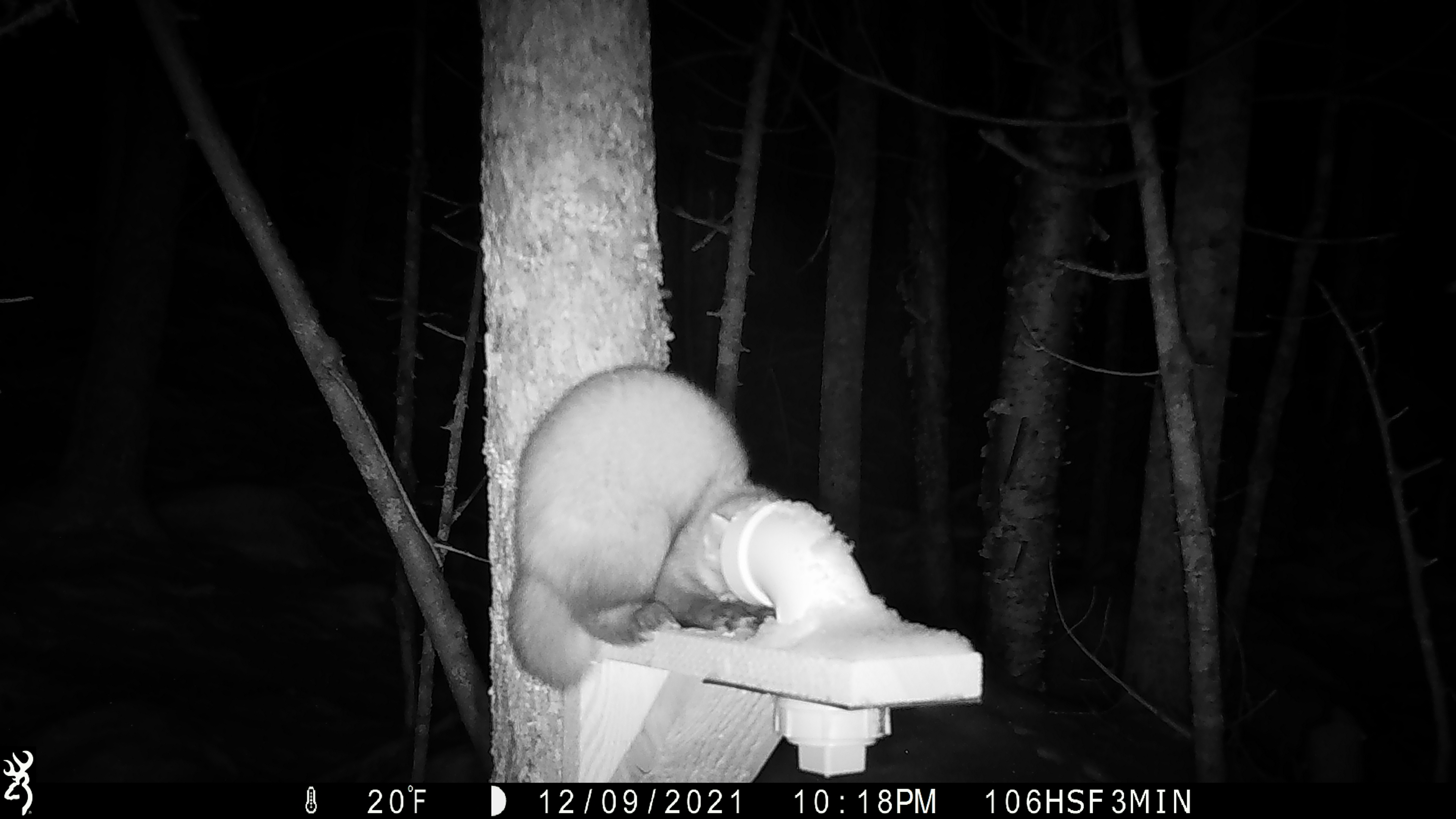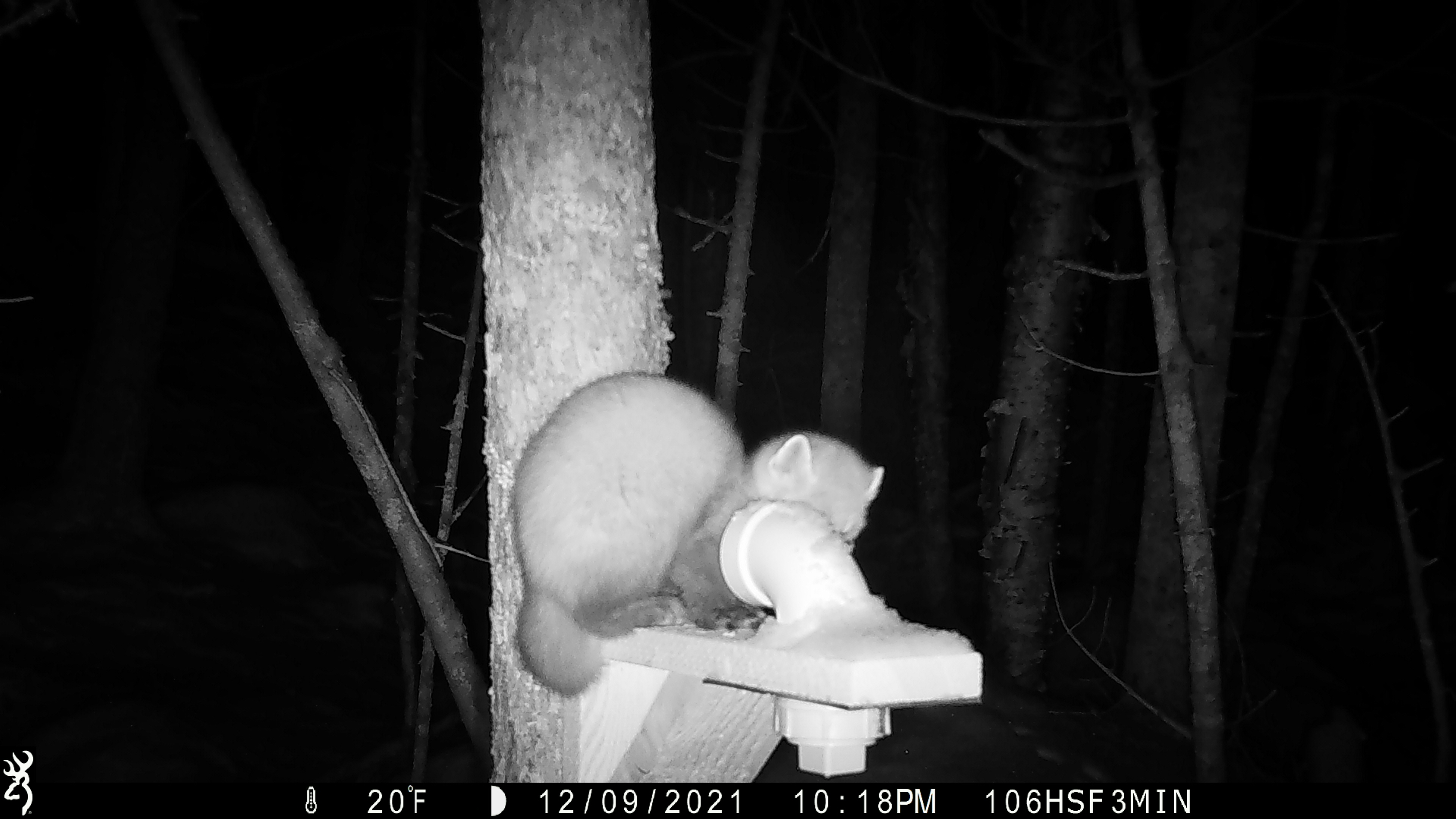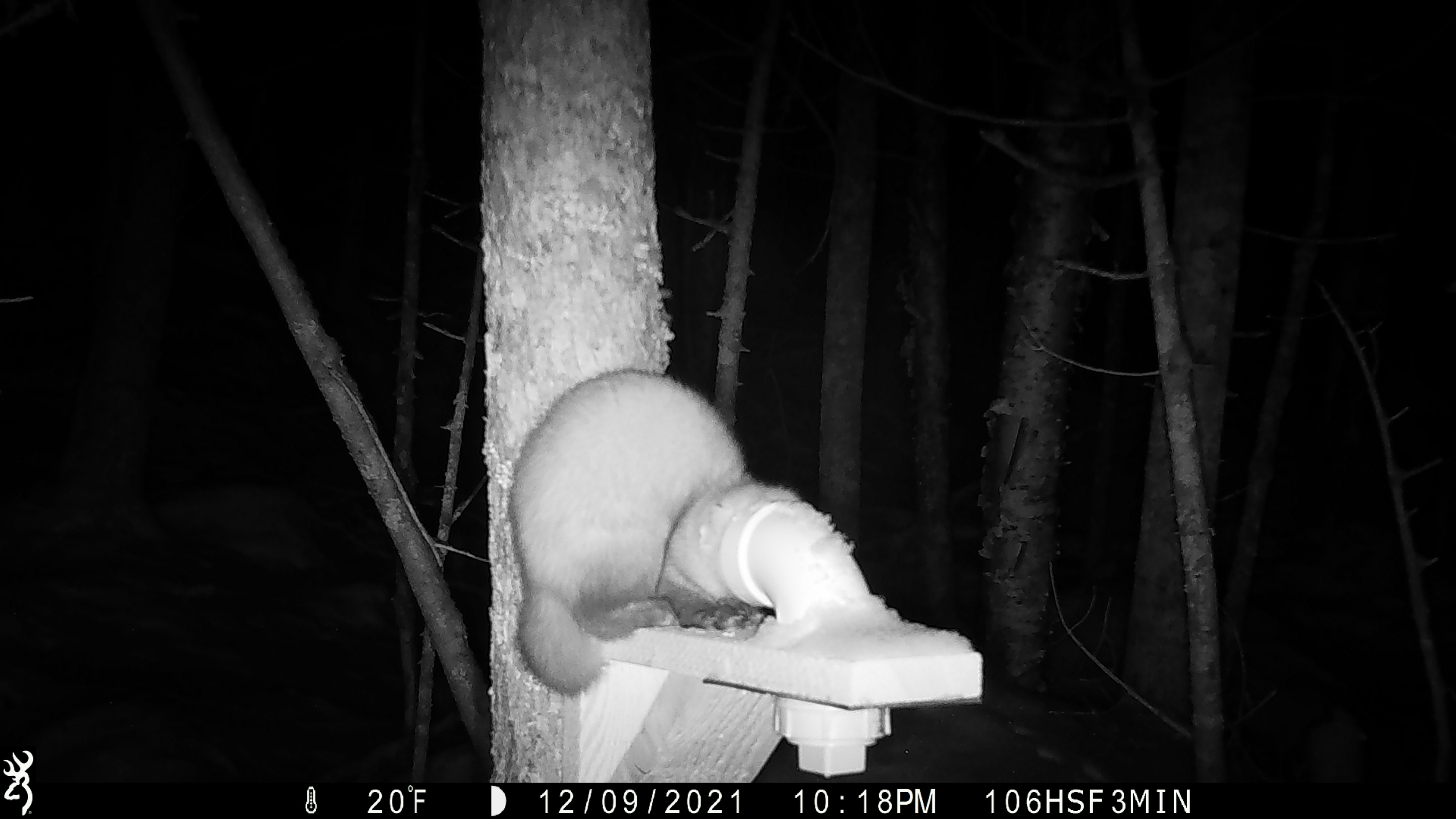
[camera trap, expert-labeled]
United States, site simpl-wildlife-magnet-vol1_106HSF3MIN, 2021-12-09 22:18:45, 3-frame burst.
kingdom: Animalia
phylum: Chordata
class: Mammalia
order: Carnivora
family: Mustelidae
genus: Martes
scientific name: Martes americana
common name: american marten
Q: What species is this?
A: American marten (Martes americana).